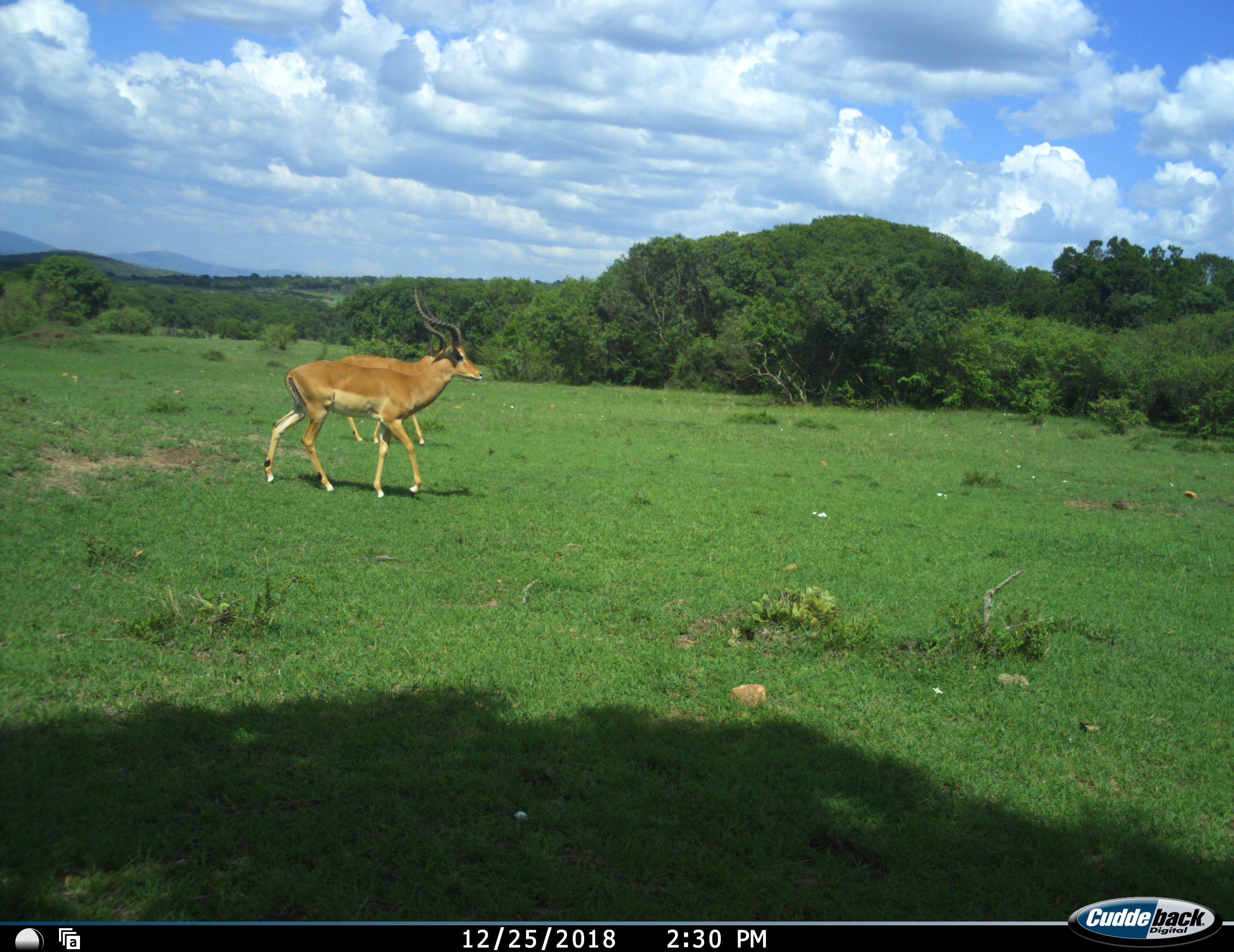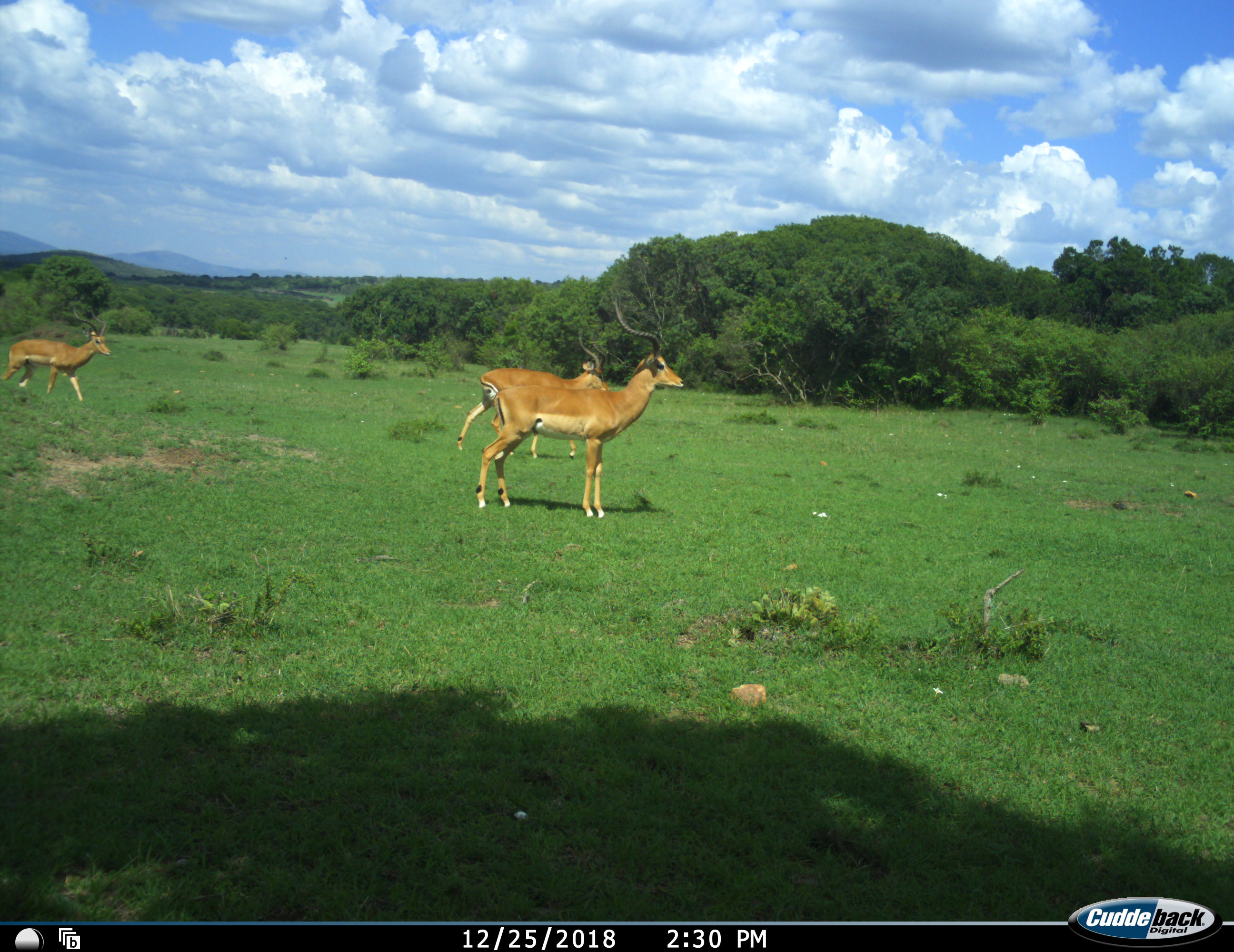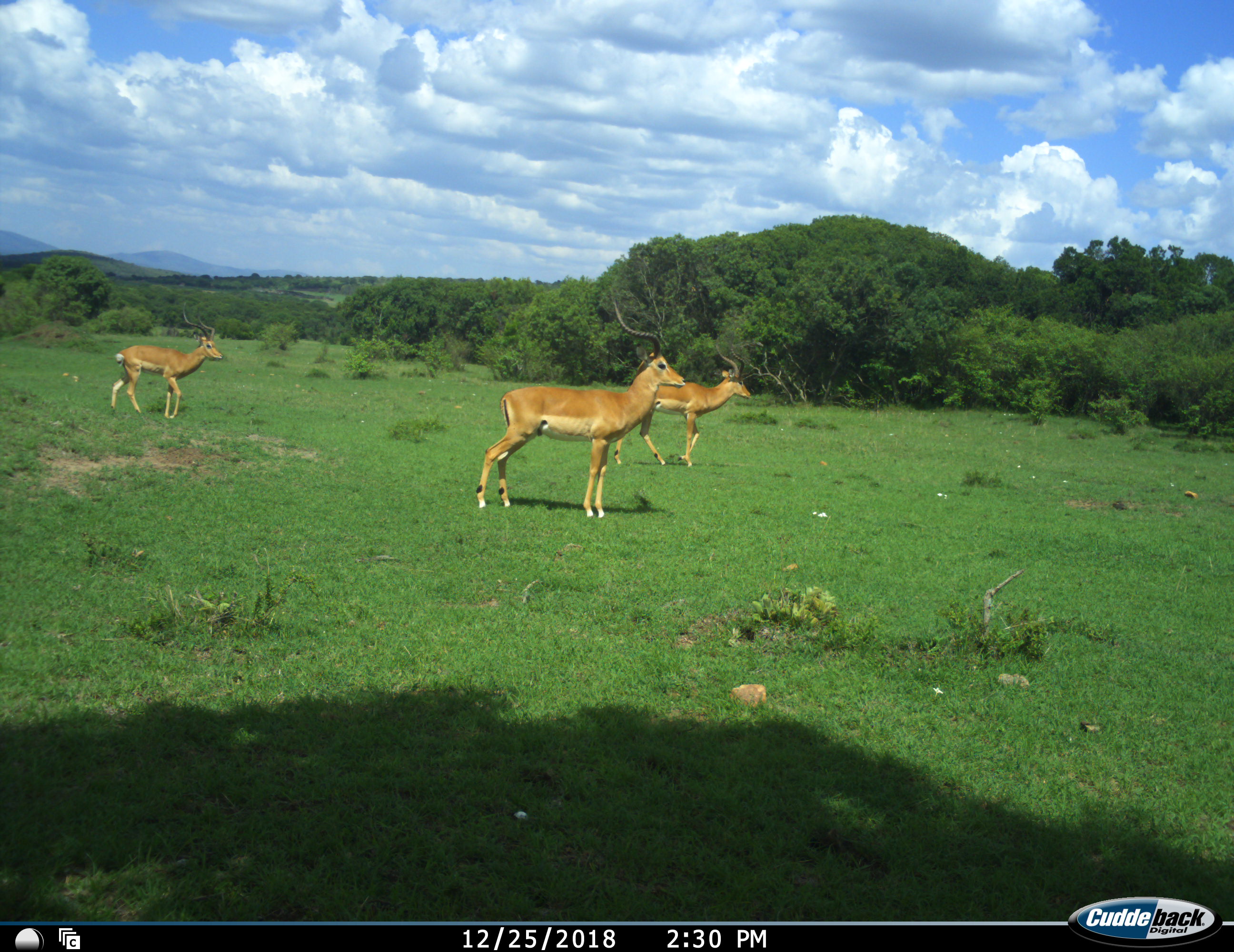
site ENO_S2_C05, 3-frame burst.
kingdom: Animalia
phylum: Chordata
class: Mammalia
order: Artiodactyla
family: Bovidae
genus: Aepyceros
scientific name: Aepyceros melampus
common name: impala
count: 3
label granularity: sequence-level